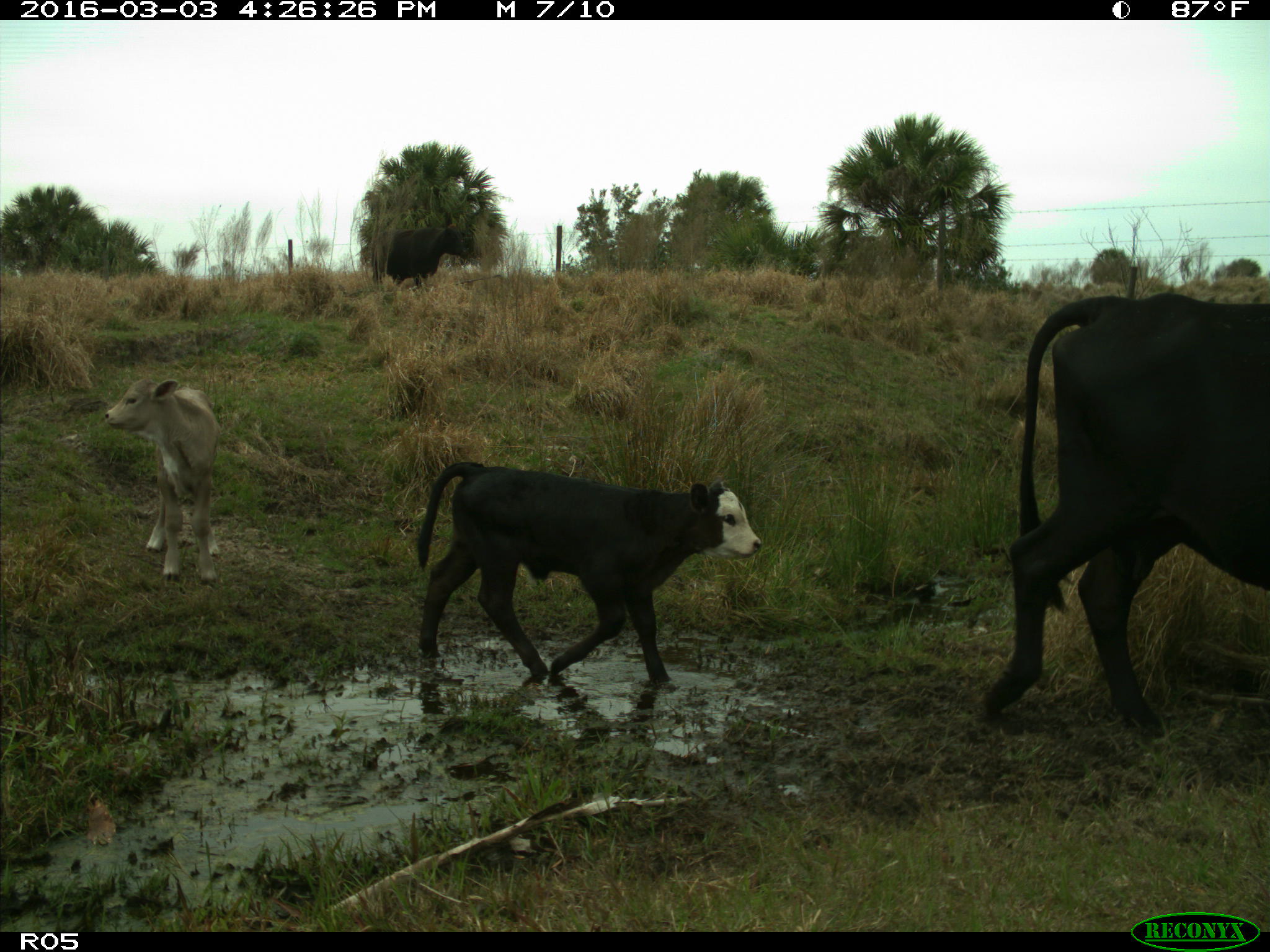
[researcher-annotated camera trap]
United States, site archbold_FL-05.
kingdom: Animalia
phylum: Chordata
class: Mammalia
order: Artiodactyla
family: Bovidae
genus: Bos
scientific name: Bos taurus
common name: domestic cow